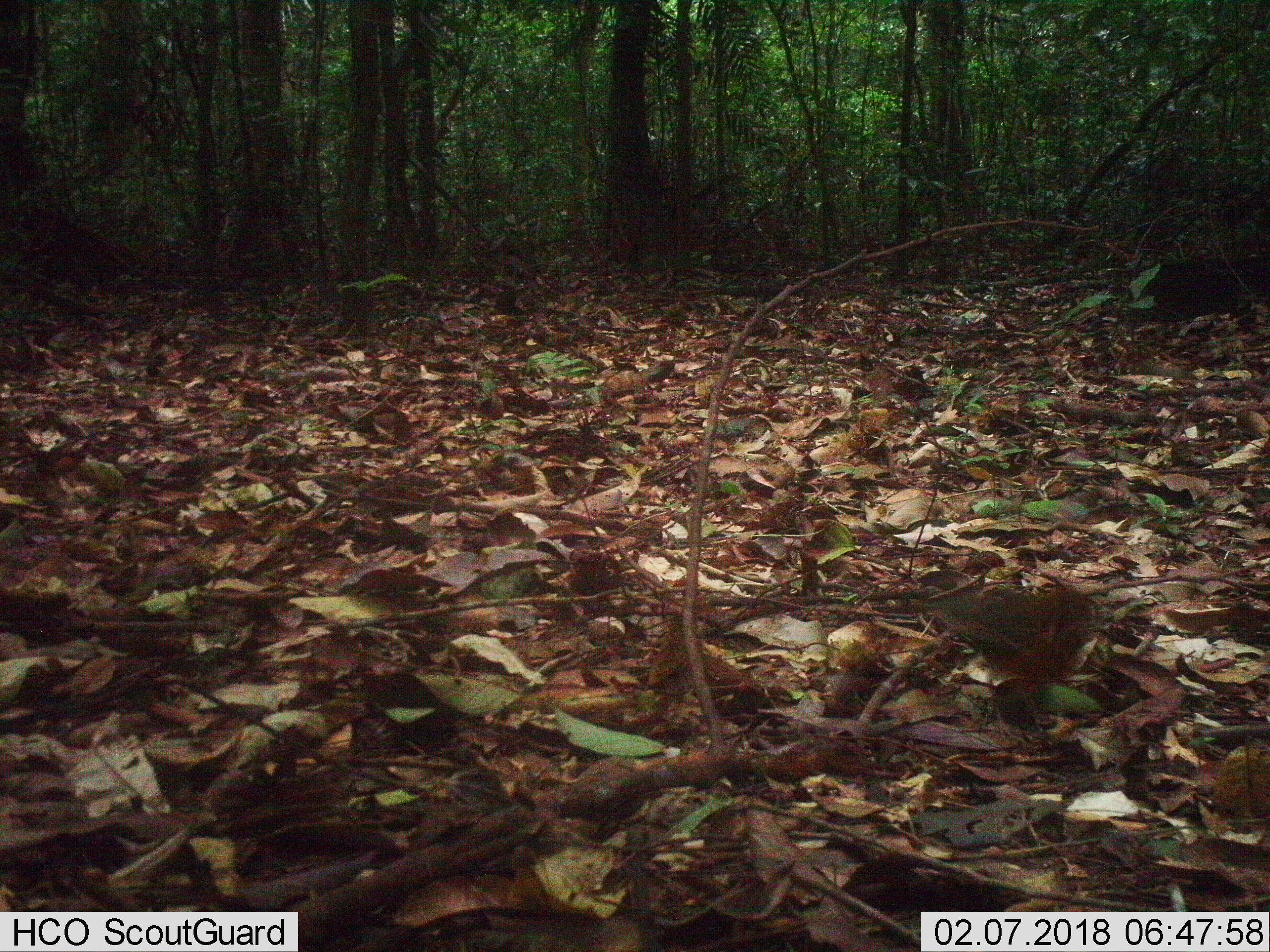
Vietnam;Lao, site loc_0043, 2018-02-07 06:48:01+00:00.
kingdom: Animalia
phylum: Chordata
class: Aves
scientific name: Aves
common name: bird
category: unidentified bird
Unidentified bird (bird) (Aves). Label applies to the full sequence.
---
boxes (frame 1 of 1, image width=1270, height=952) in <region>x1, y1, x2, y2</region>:
unidentified bird: <region>907, 580, 1119, 692</region>